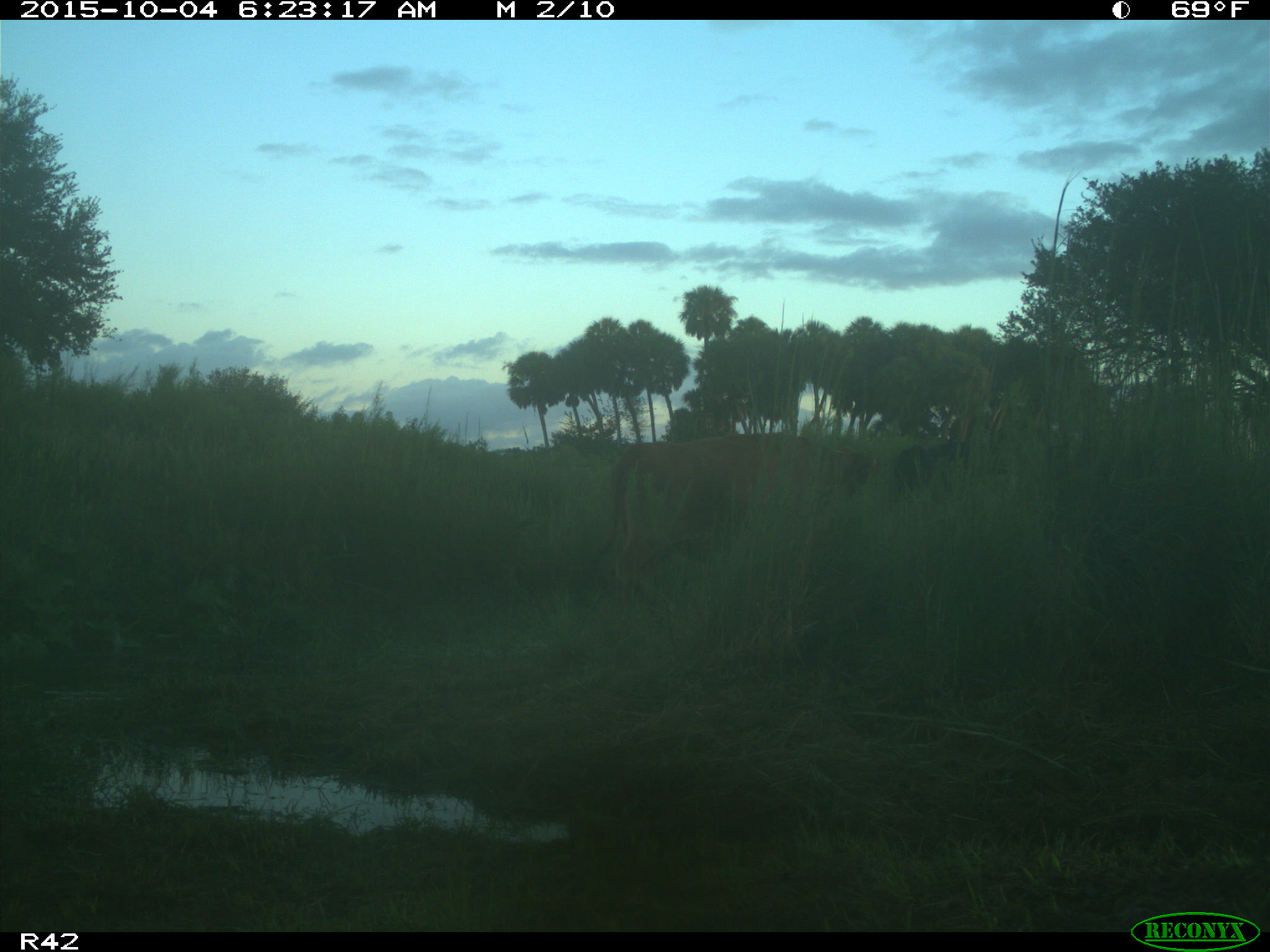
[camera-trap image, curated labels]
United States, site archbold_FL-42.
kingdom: Animalia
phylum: Chordata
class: Mammalia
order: Artiodactyla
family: Bovidae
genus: Bos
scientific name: Bos taurus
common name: domestic cow